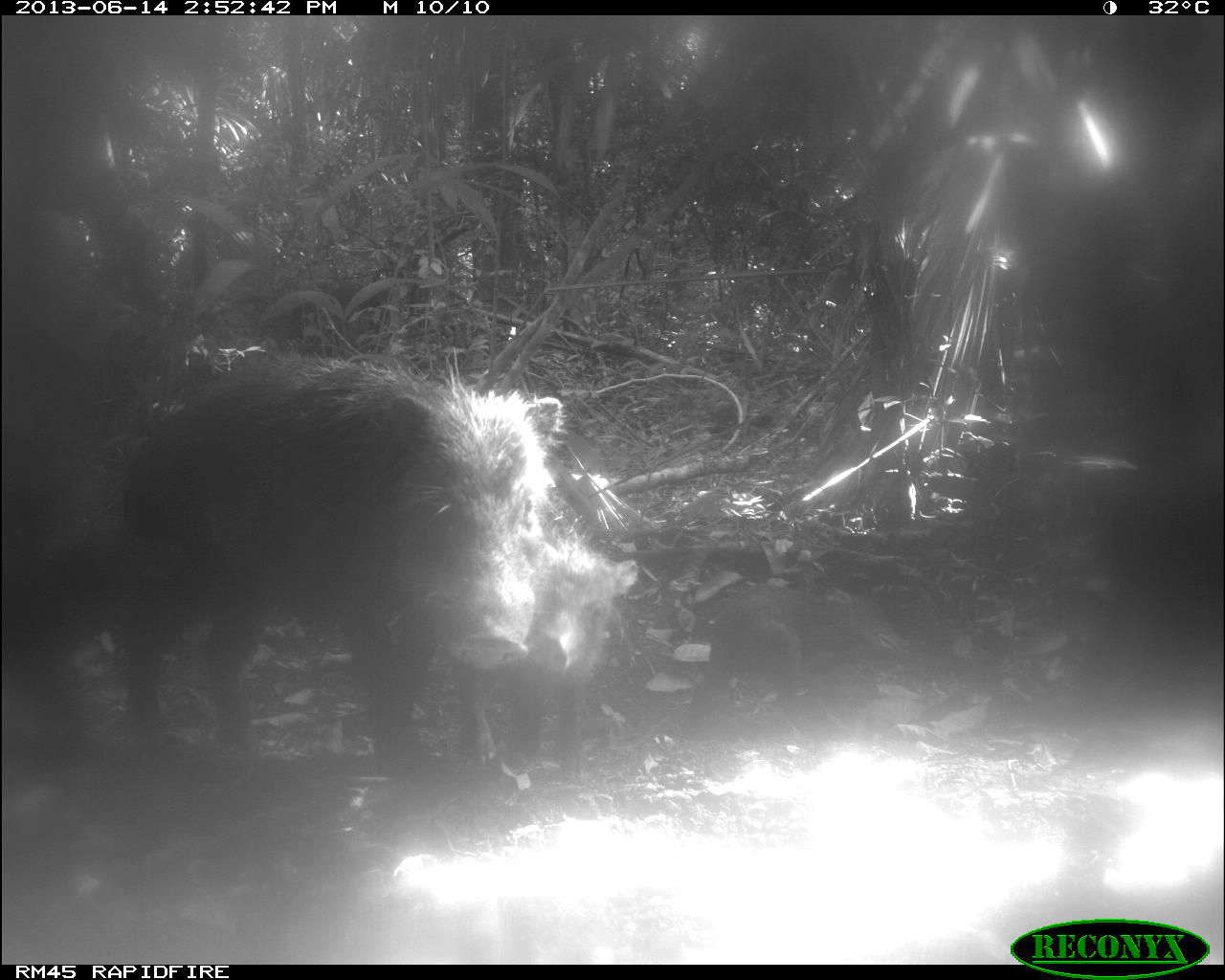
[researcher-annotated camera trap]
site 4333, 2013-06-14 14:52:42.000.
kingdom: Animalia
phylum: Chordata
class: Mammalia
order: Artiodactyla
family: Tayassuidae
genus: Tayassu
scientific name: Tayassu pecari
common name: white-lipped peccary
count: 3